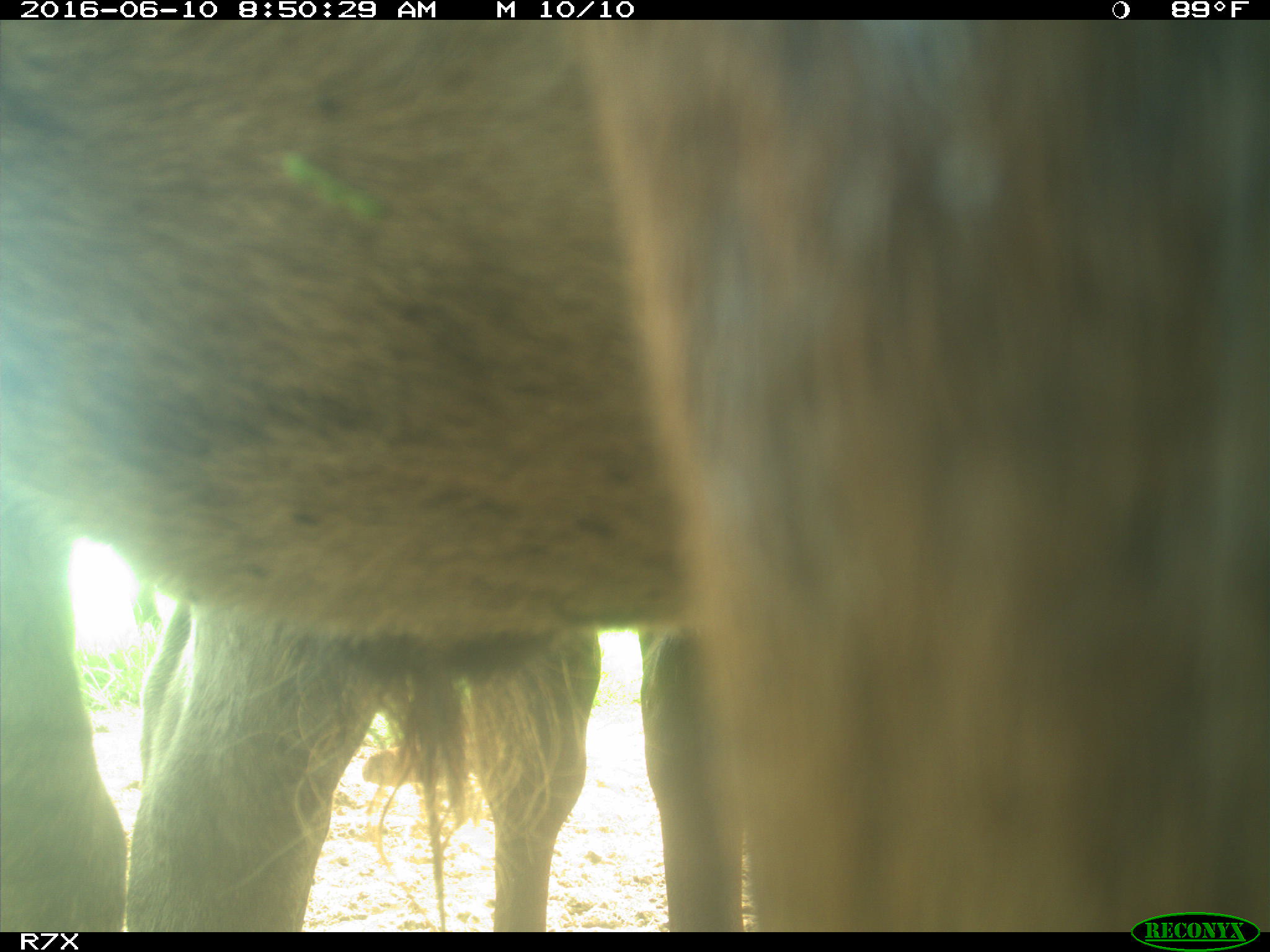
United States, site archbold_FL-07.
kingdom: Animalia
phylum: Chordata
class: Mammalia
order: Artiodactyla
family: Bovidae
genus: Bos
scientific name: Bos taurus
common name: domestic cow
Bos taurus (domestic cow).